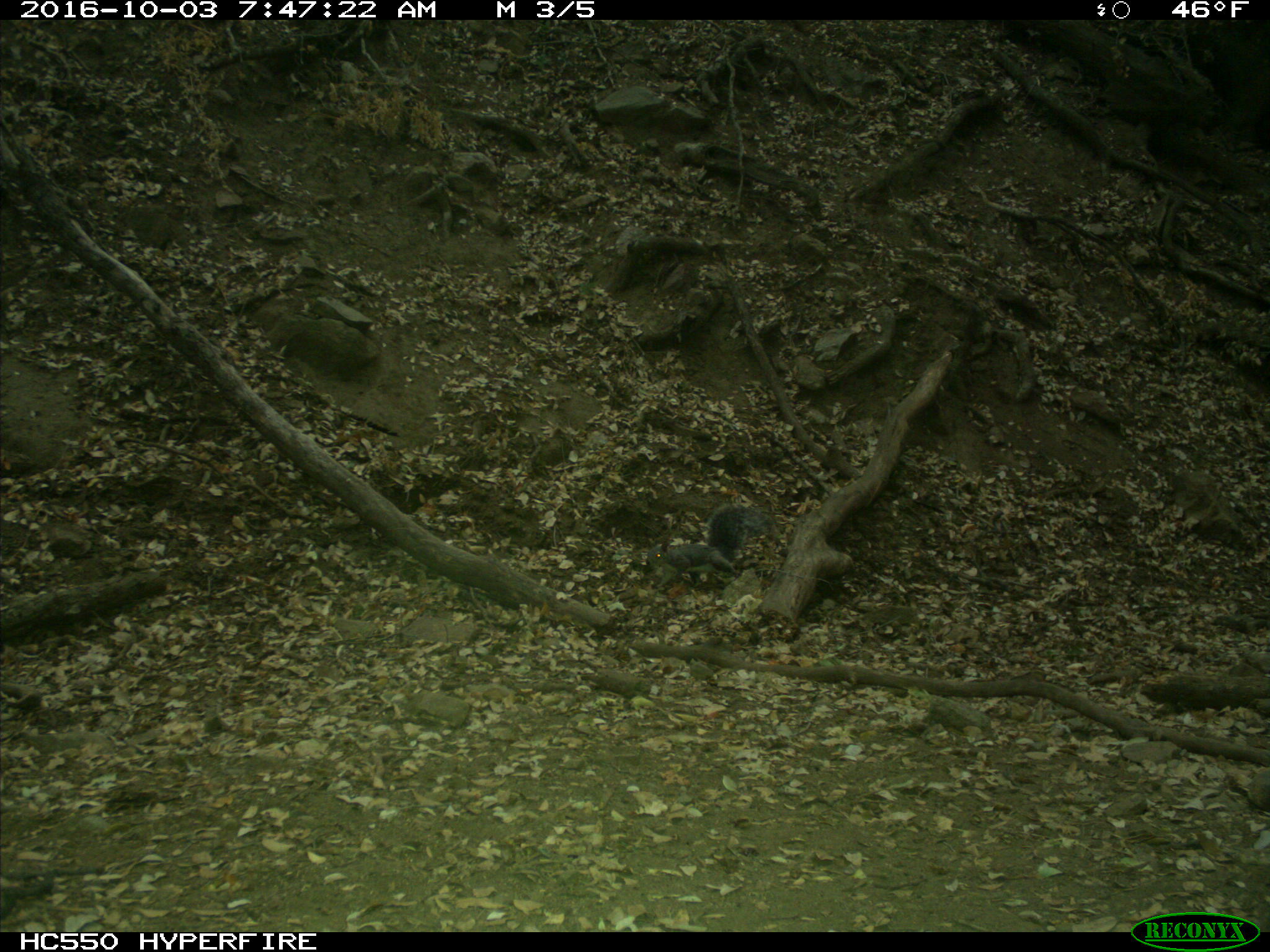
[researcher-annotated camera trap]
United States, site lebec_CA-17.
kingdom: Animalia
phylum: Chordata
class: Mammalia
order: Rodentia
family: Sciuridae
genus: Sciurus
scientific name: Sciurus carolinensis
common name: eastern gray squirrel